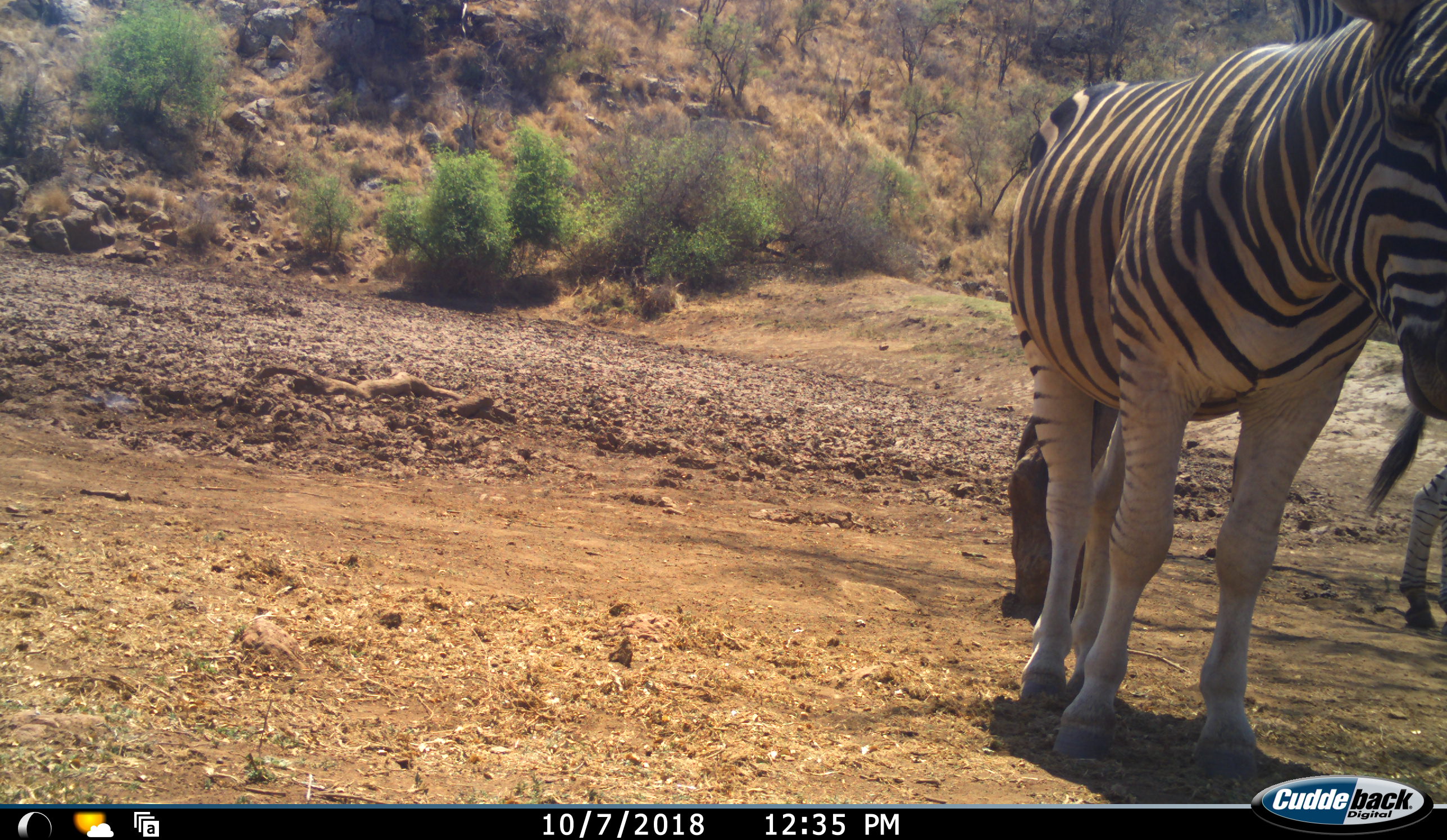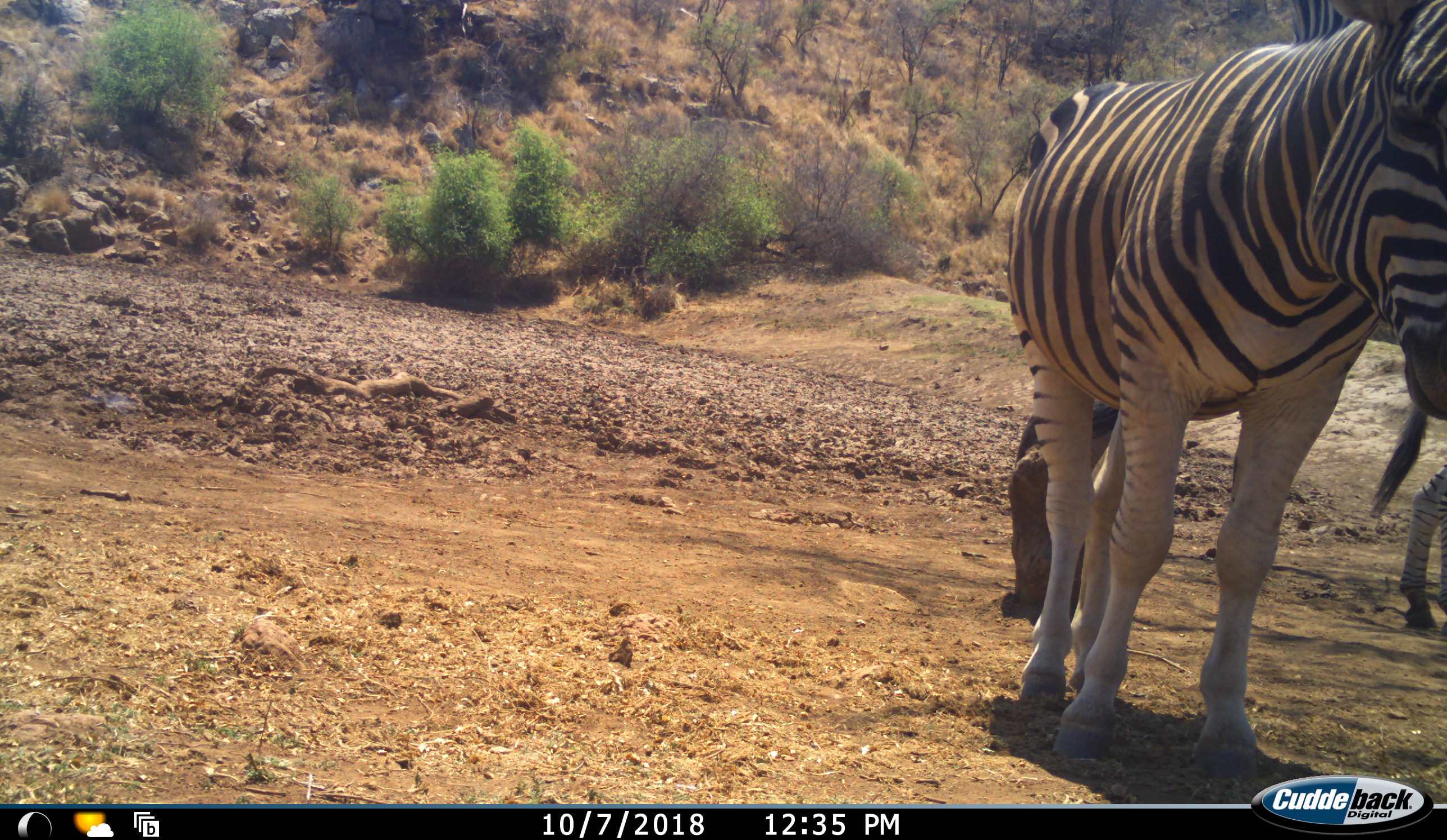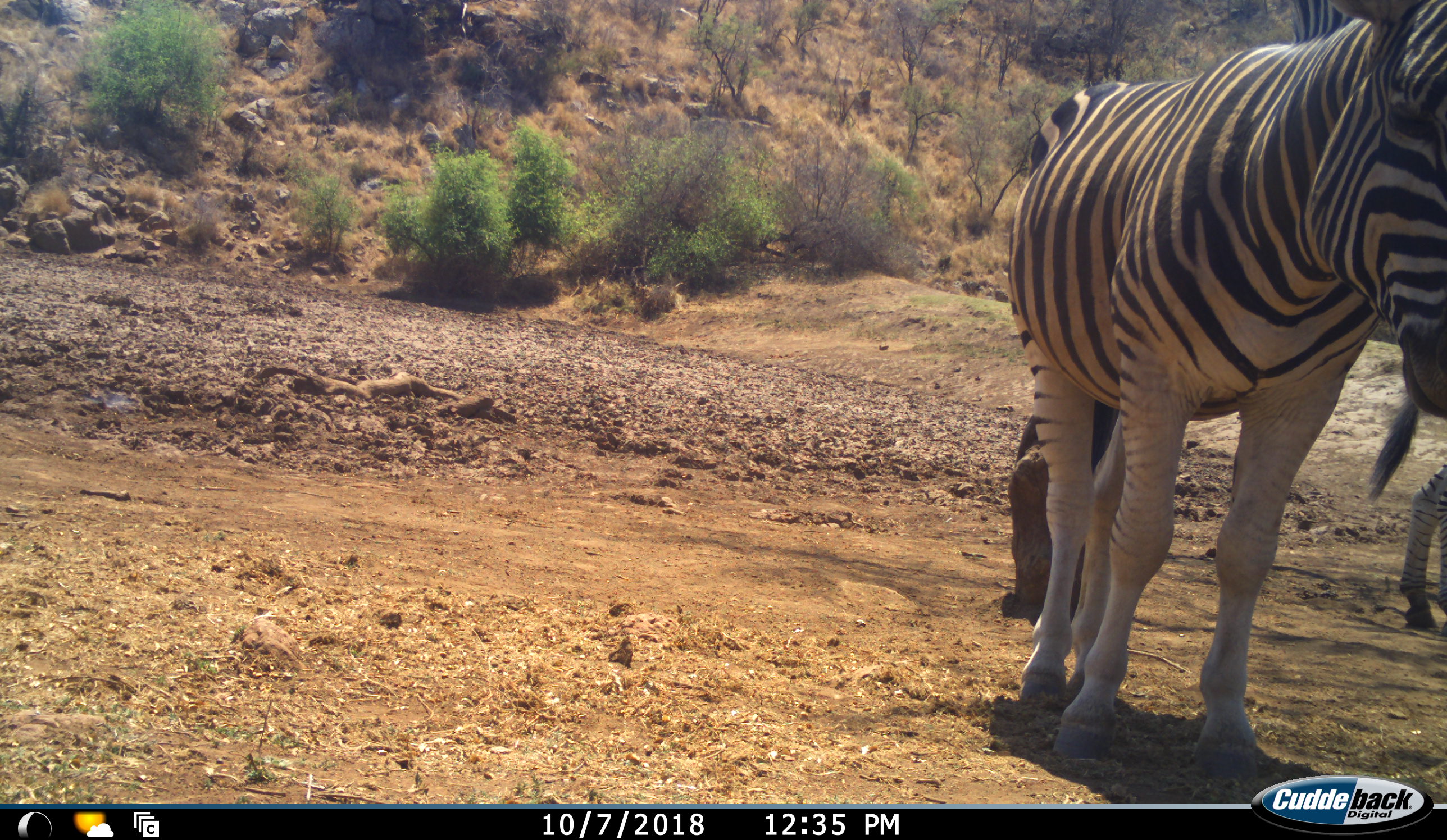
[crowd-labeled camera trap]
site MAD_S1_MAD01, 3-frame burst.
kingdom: Animalia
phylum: Chordata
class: Mammalia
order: Perissodactyla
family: Equidae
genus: Equus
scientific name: Equus quagga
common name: plains zebra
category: zebraplains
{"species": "zebraplains (plains zebra) (Equus quagga)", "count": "2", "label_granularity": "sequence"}